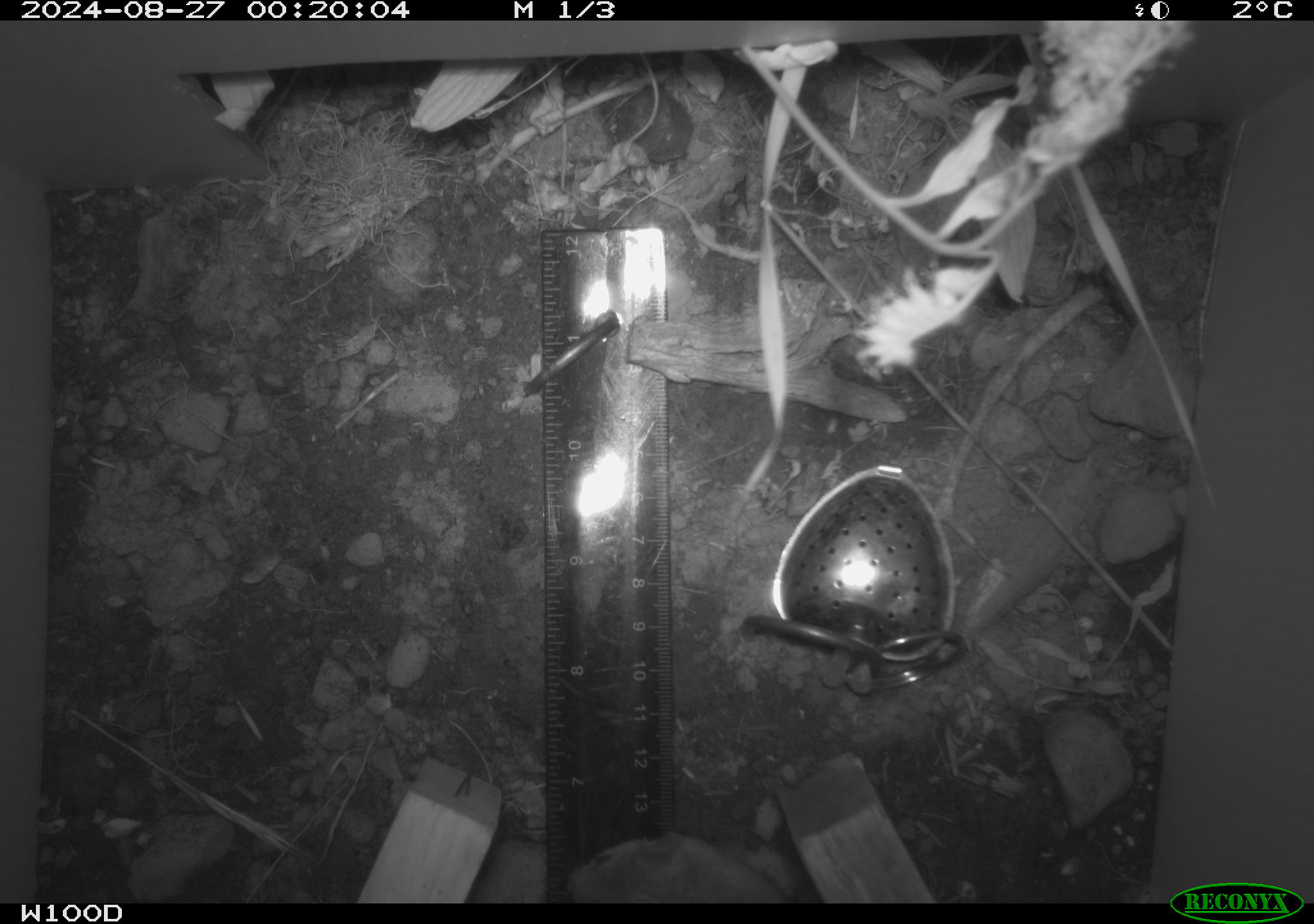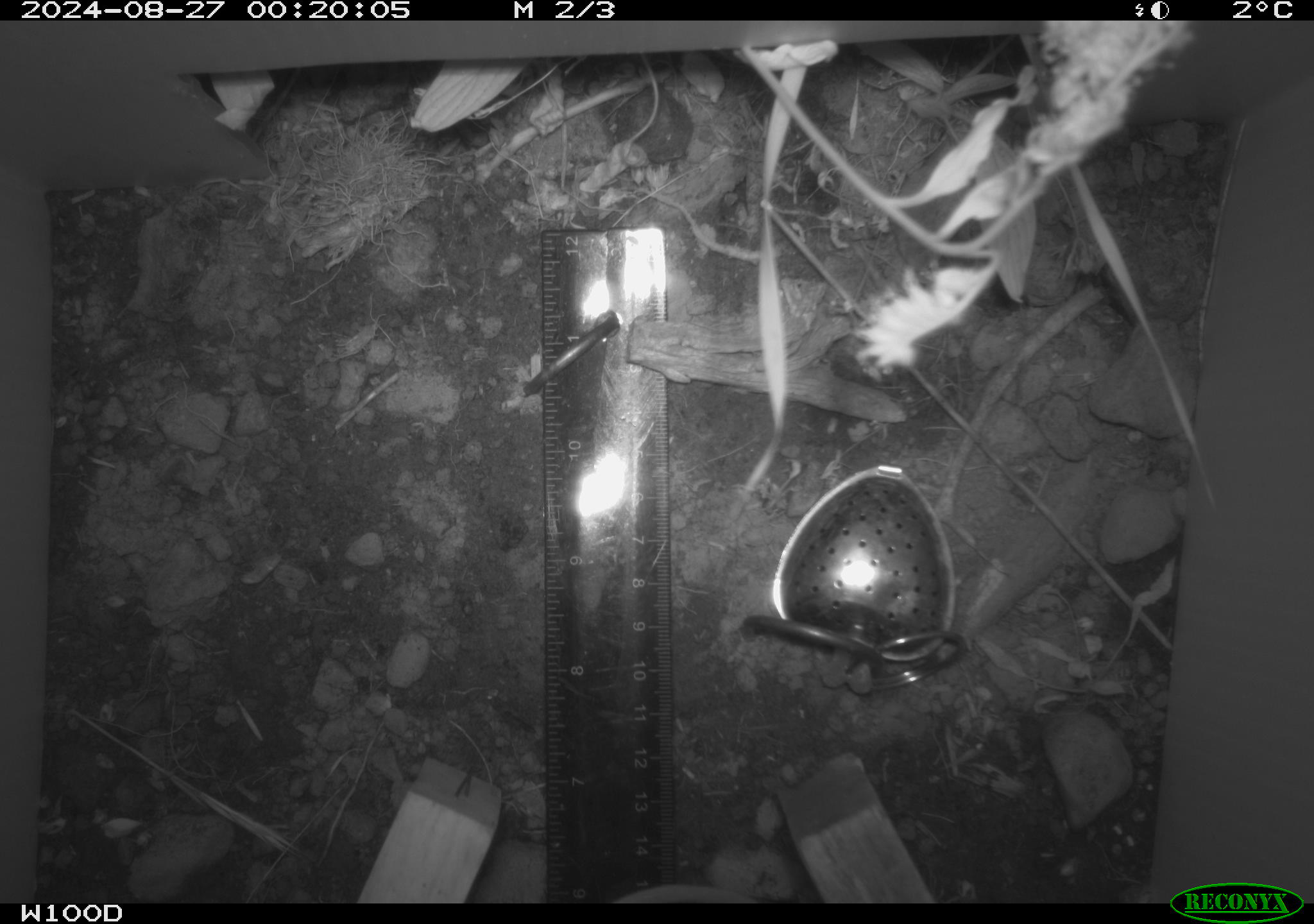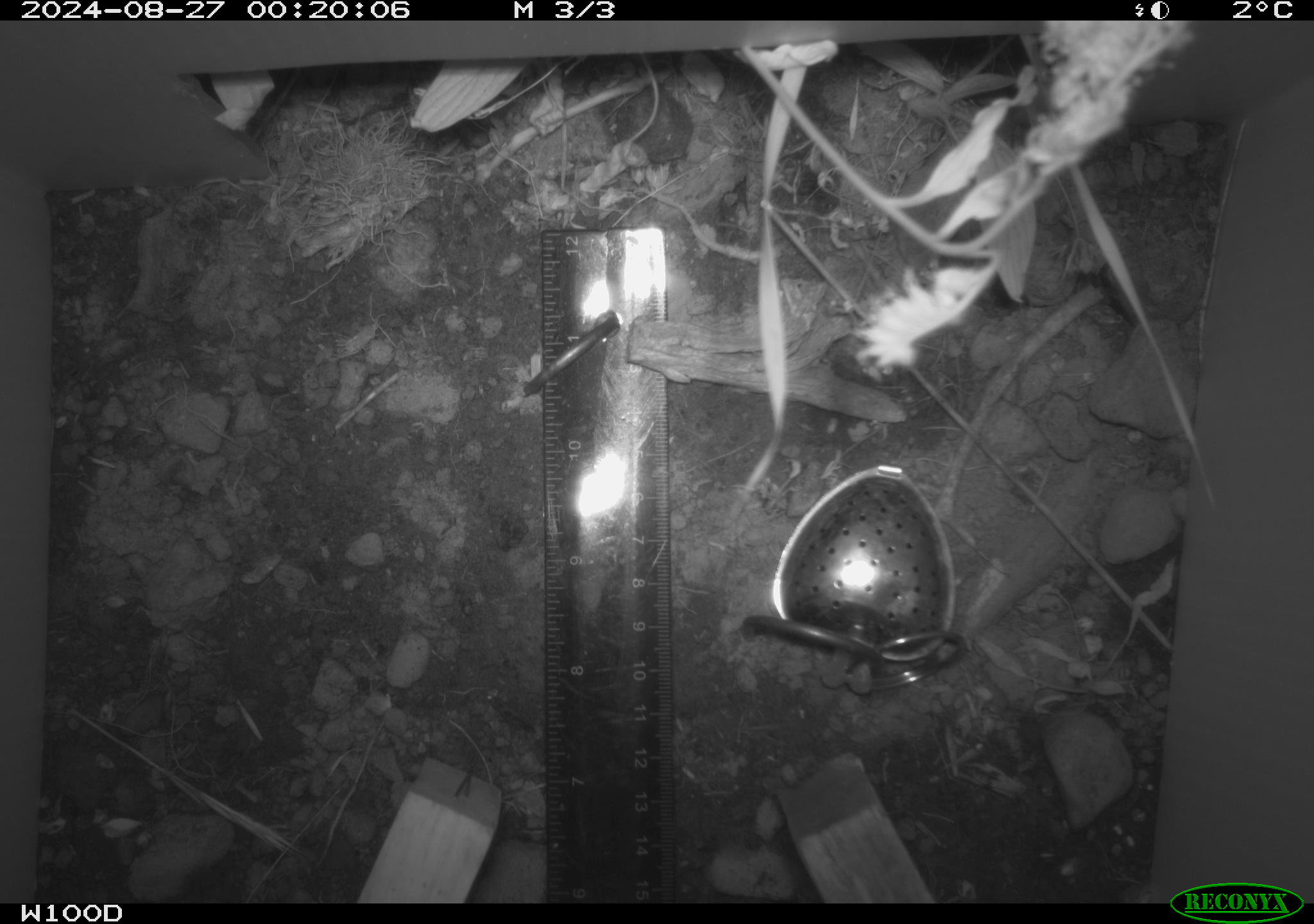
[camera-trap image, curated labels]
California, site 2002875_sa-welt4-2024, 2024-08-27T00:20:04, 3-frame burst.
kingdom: Animalia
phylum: Chordata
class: Mammalia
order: Rodentia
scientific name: Rodentia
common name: rodent